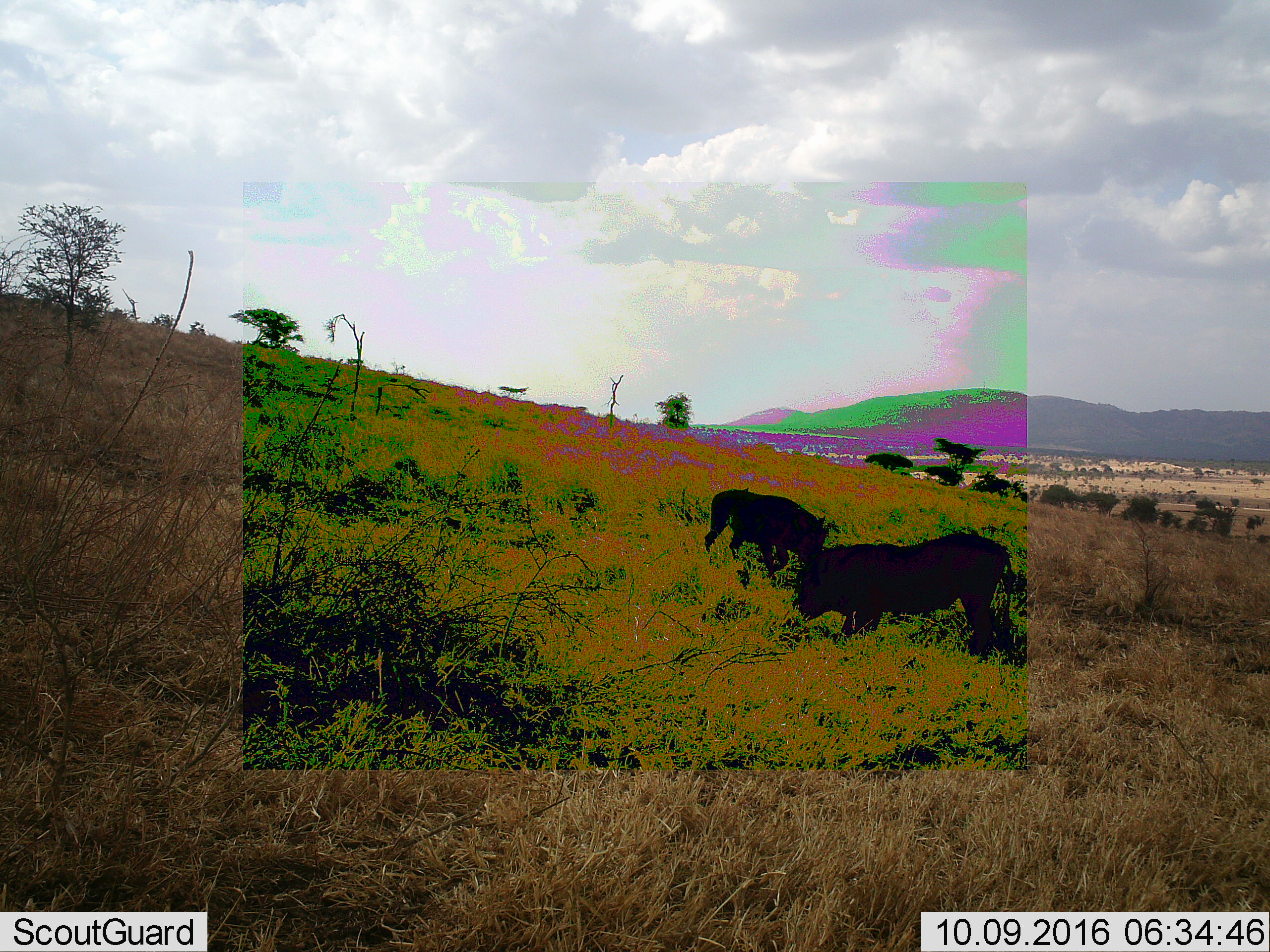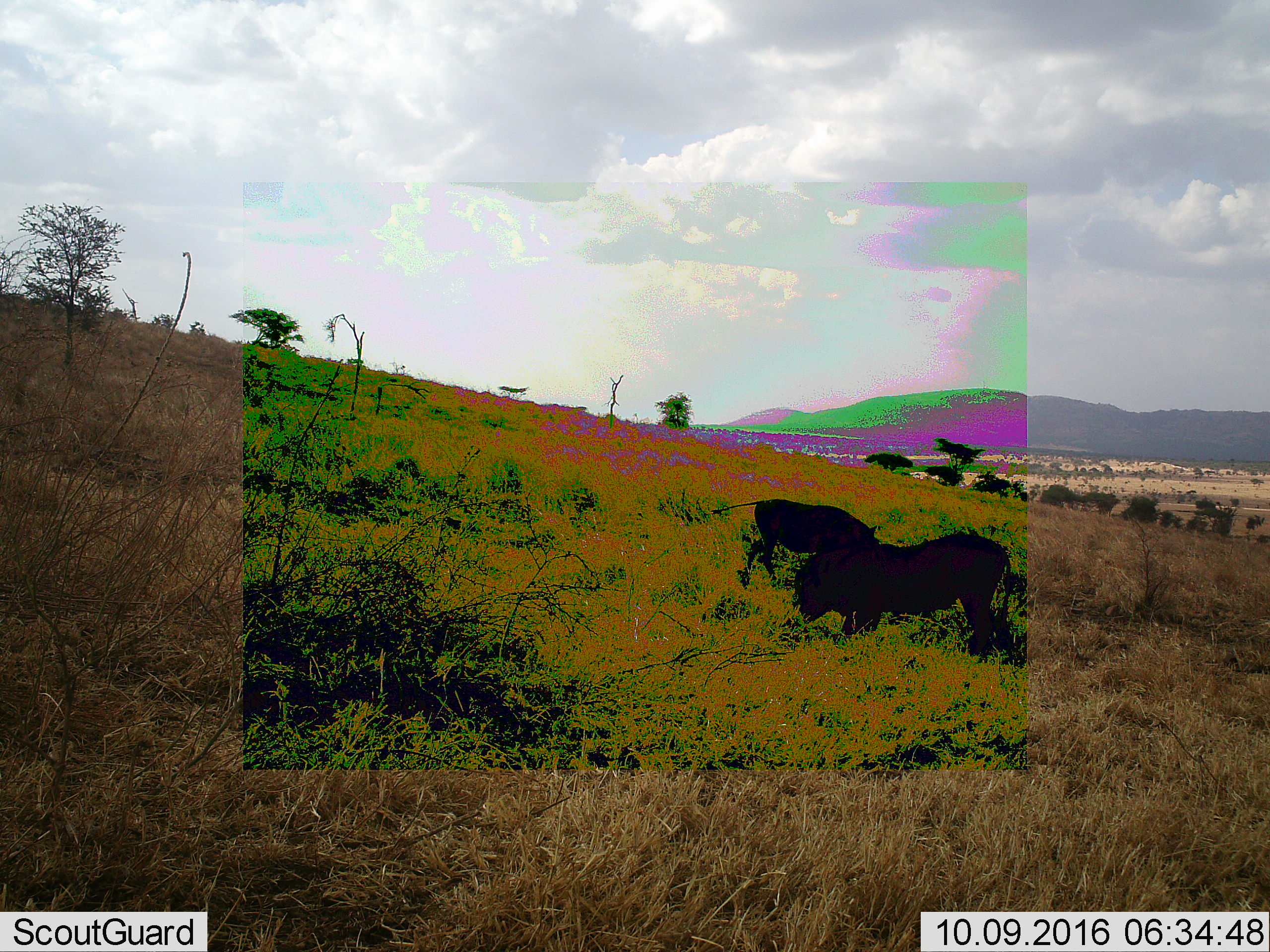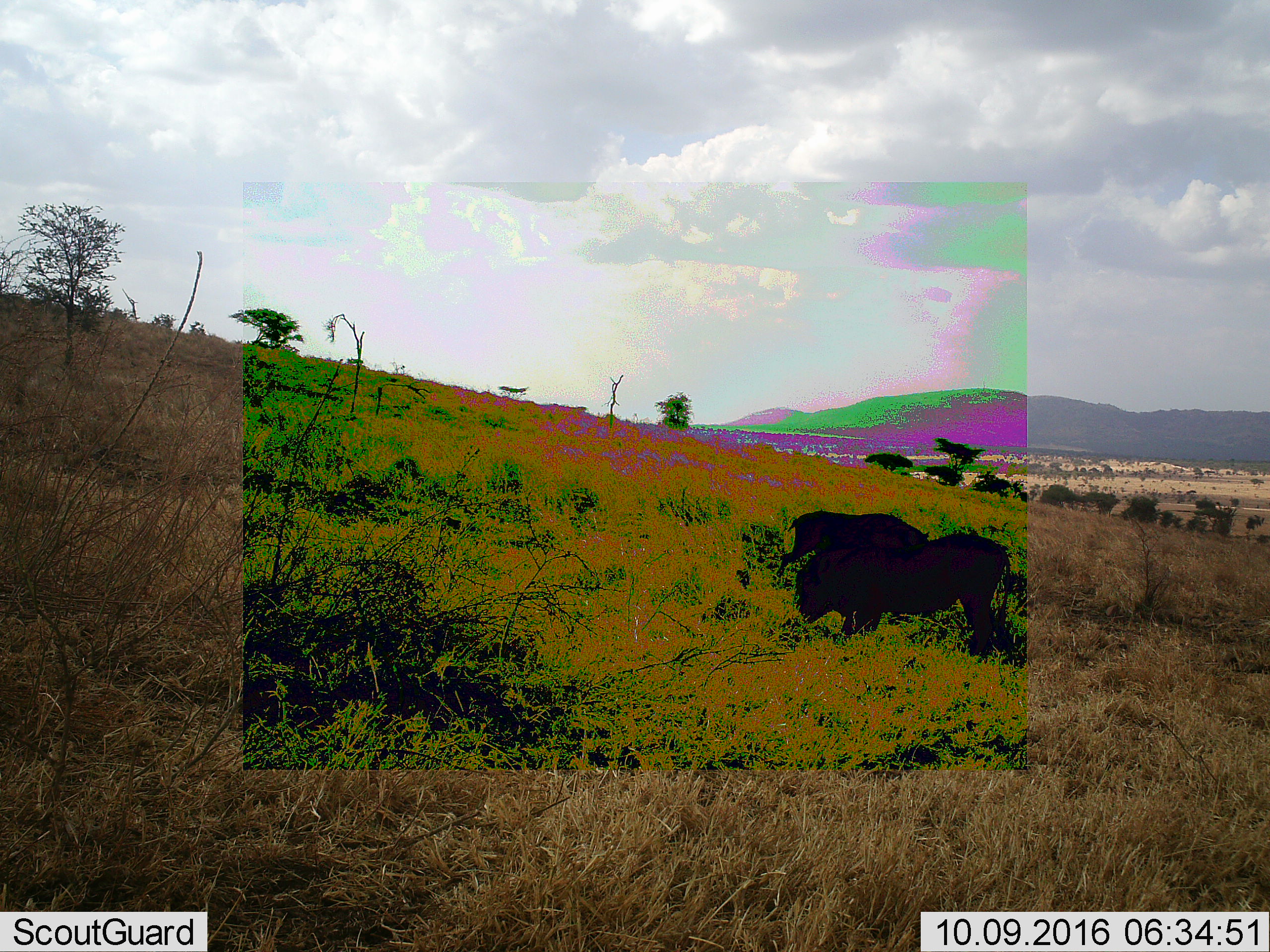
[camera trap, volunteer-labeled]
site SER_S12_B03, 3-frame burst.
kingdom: Animalia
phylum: Chordata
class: Mammalia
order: Artiodactyla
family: Suidae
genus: Phacochoerus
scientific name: Phacochoerus africanus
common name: warthog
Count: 2.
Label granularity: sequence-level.